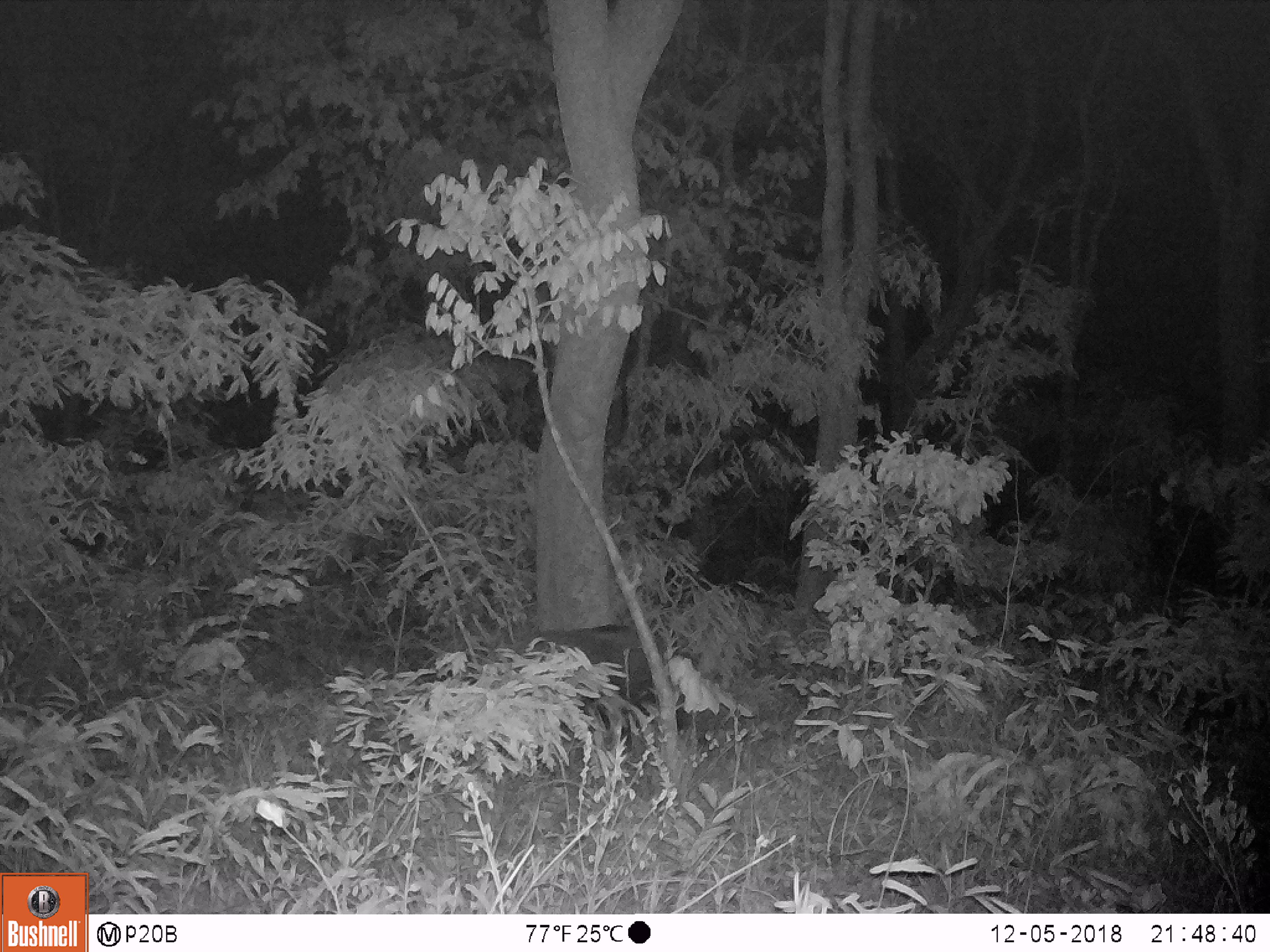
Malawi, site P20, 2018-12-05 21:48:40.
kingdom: Animalia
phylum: Chordata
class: Mammalia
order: Artiodactyla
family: Suidae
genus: Potamochoerus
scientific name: Potamochoerus larvatus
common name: bushpig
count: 1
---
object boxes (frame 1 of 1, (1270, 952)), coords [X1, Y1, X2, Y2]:
bushpig: [470, 619, 702, 755]